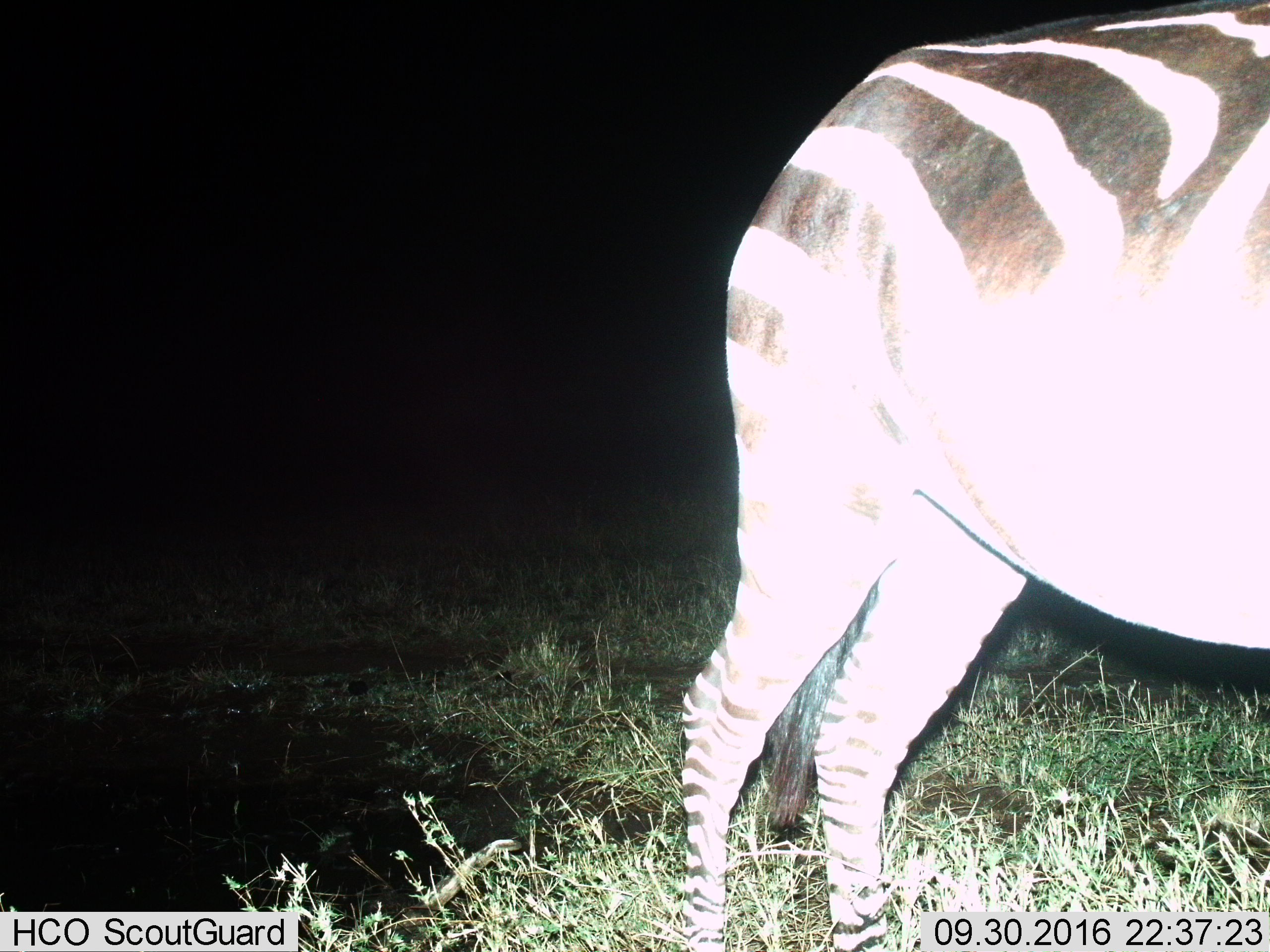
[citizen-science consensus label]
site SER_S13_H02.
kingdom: Animalia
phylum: Chordata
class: Mammalia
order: Perissodactyla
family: Equidae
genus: Equus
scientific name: Equus quagga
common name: plains zebra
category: zebraplains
Zebraplains (plains zebra) (Equus quagga), count 1. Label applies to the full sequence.